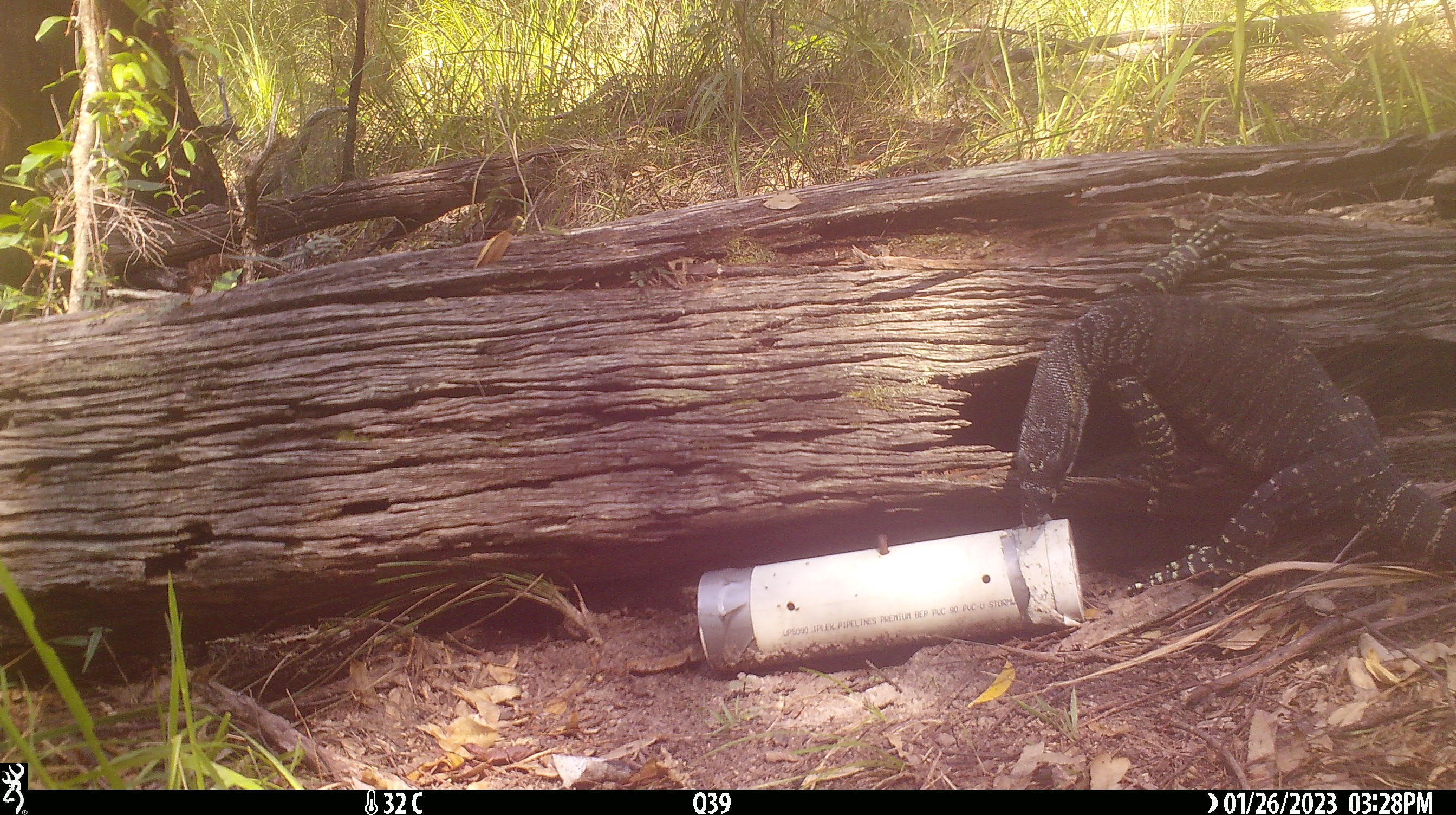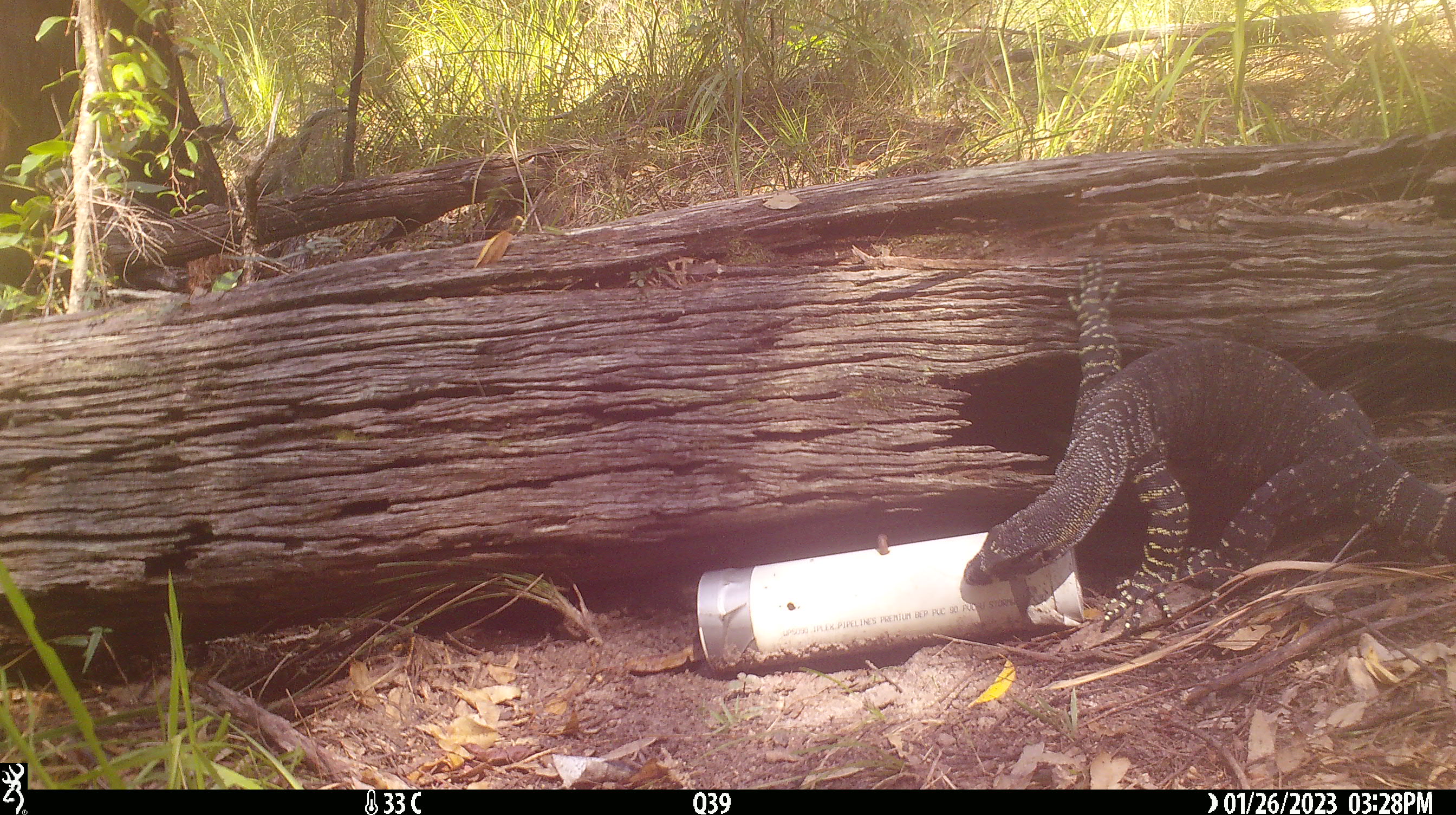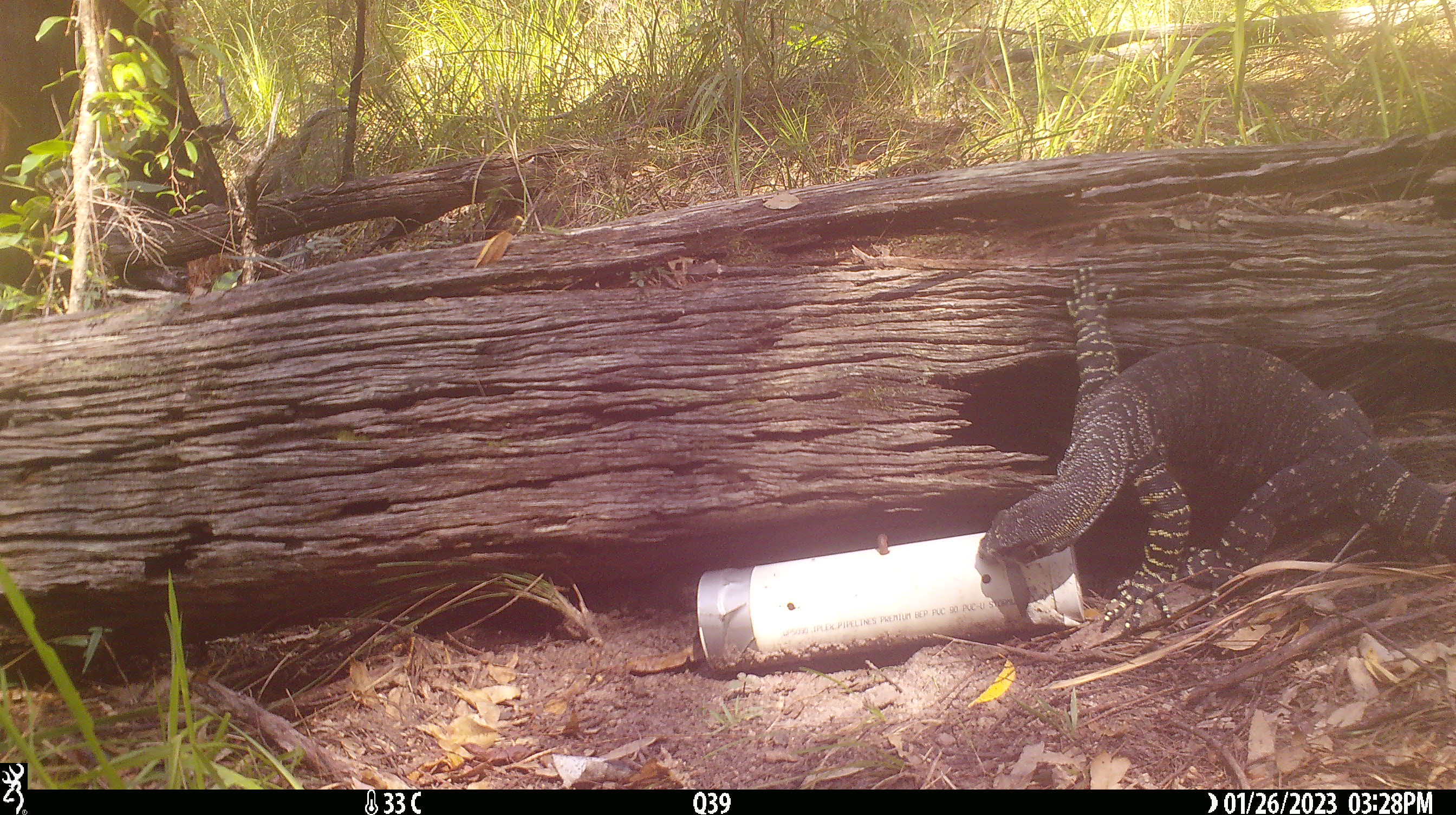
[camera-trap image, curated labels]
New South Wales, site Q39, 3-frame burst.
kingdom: Animalia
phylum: Chordata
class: Reptilia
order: Squamata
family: Varanidae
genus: Varanus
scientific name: Varanus varius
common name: lace monitor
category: goanna